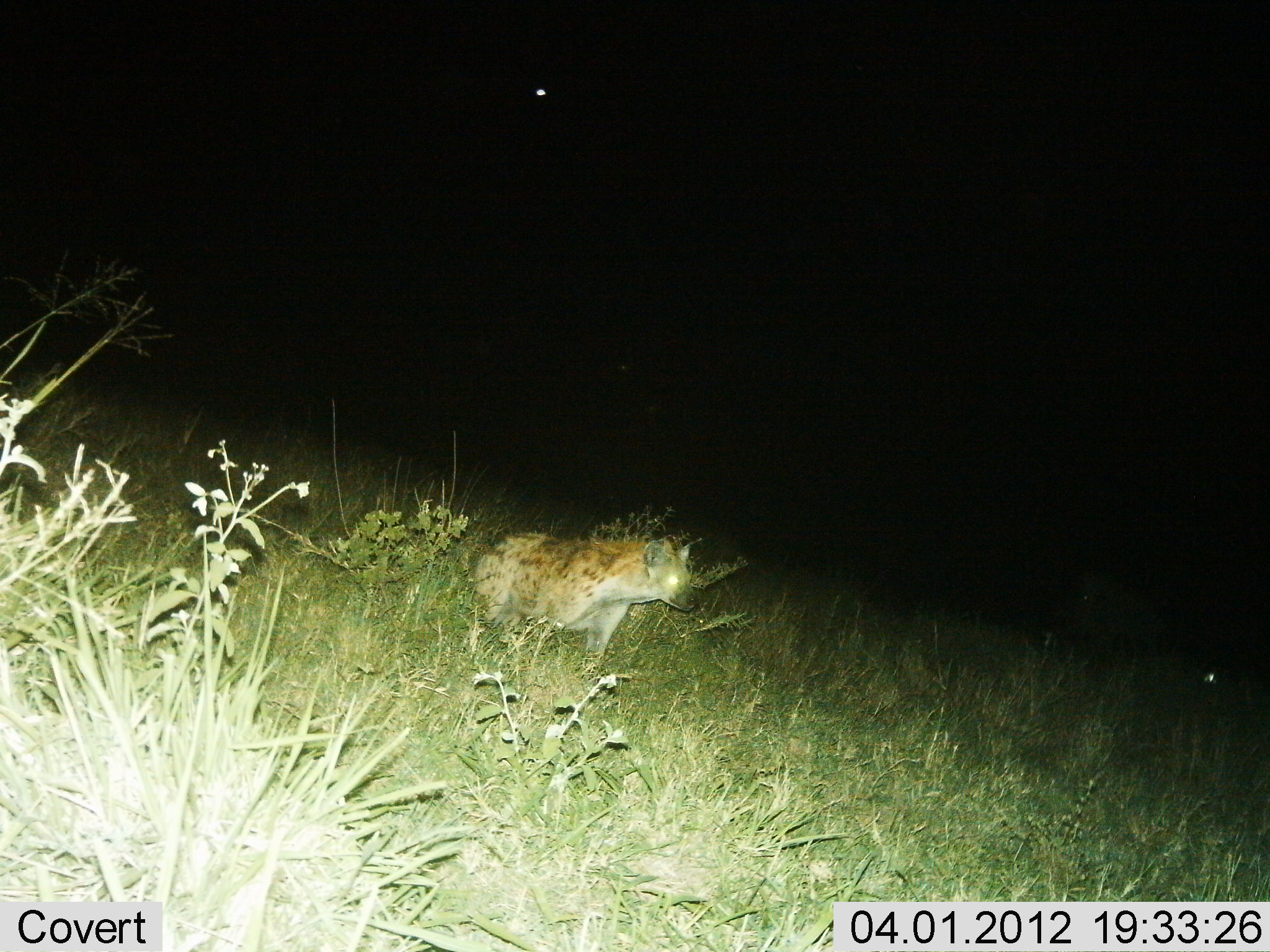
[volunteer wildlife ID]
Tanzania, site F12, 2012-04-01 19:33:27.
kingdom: Animalia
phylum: Chordata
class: Mammalia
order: Carnivora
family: Hyaenidae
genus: Crocuta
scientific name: Crocuta crocuta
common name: spotted hyena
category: hyenaspotted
Hyenaspotted (spotted hyena) (Crocuta crocuta), count 1. Behavior (volunteer vote fractions): standing 38%, resting 12%, moving 50%, interacting 0%. Young present (vote fraction): 0%. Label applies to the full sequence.